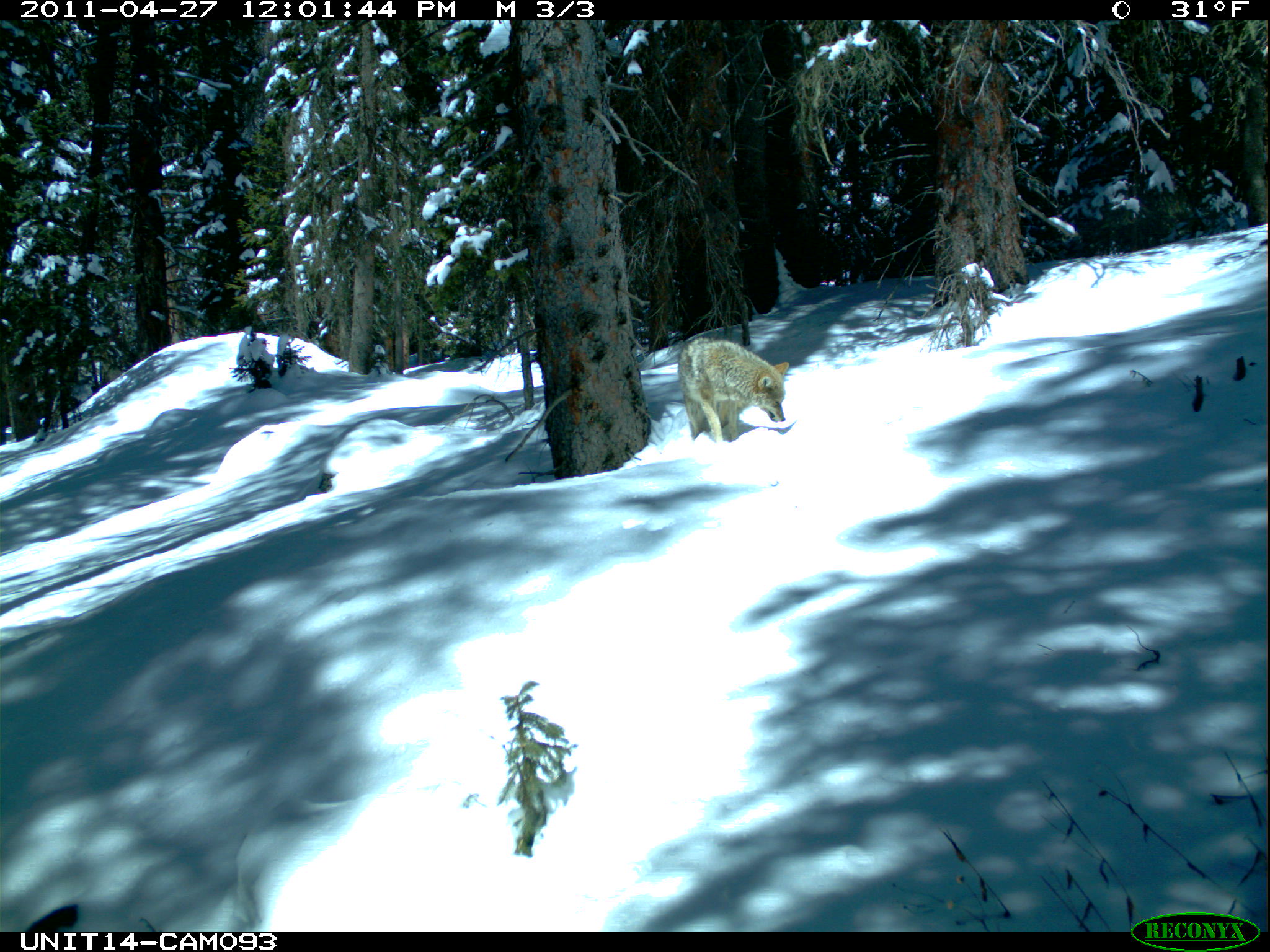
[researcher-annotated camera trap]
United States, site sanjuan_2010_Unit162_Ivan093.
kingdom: Animalia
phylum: Chordata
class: Mammalia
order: Carnivora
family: Canidae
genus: Canis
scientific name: Canis latrans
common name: coyote